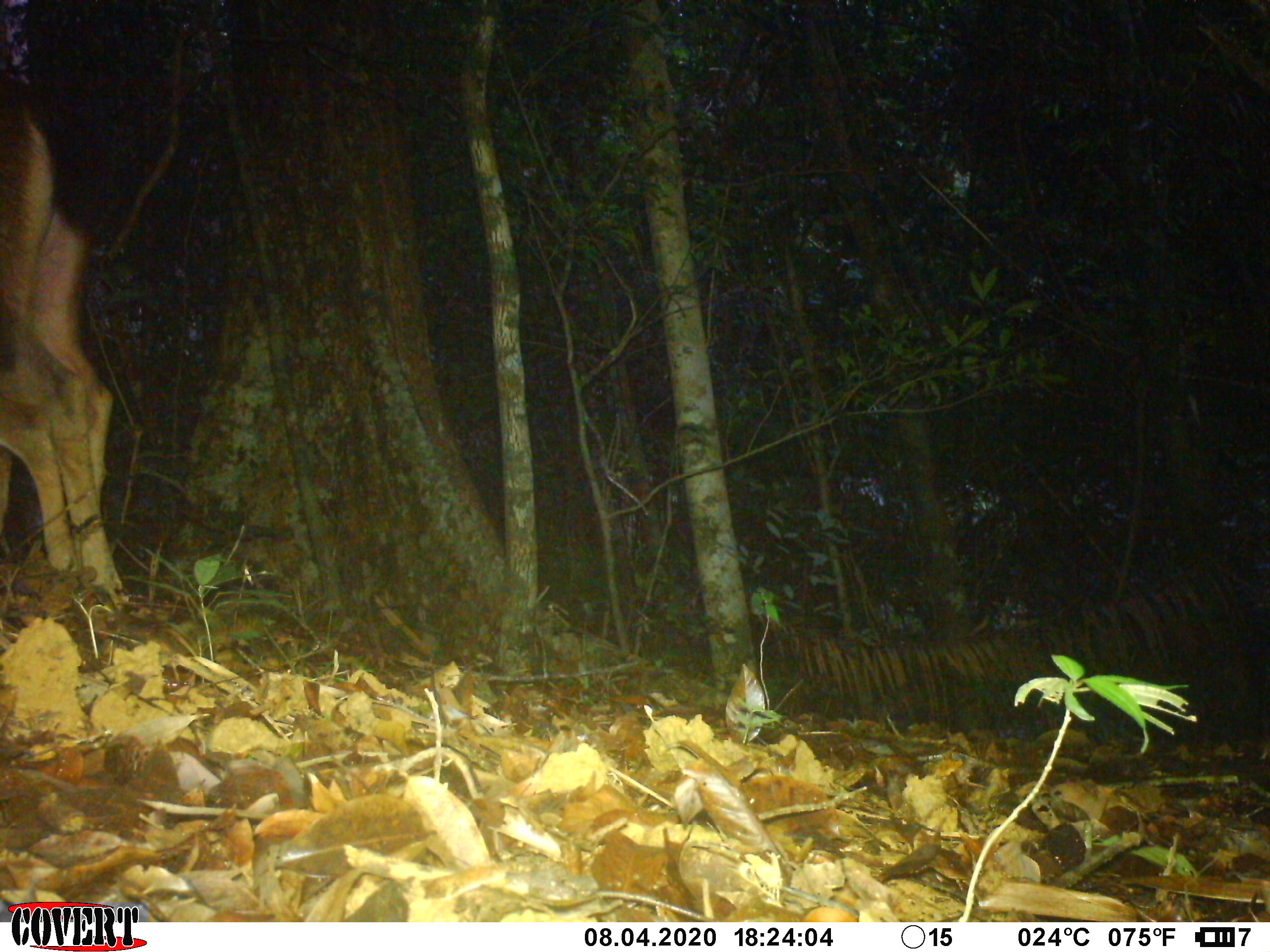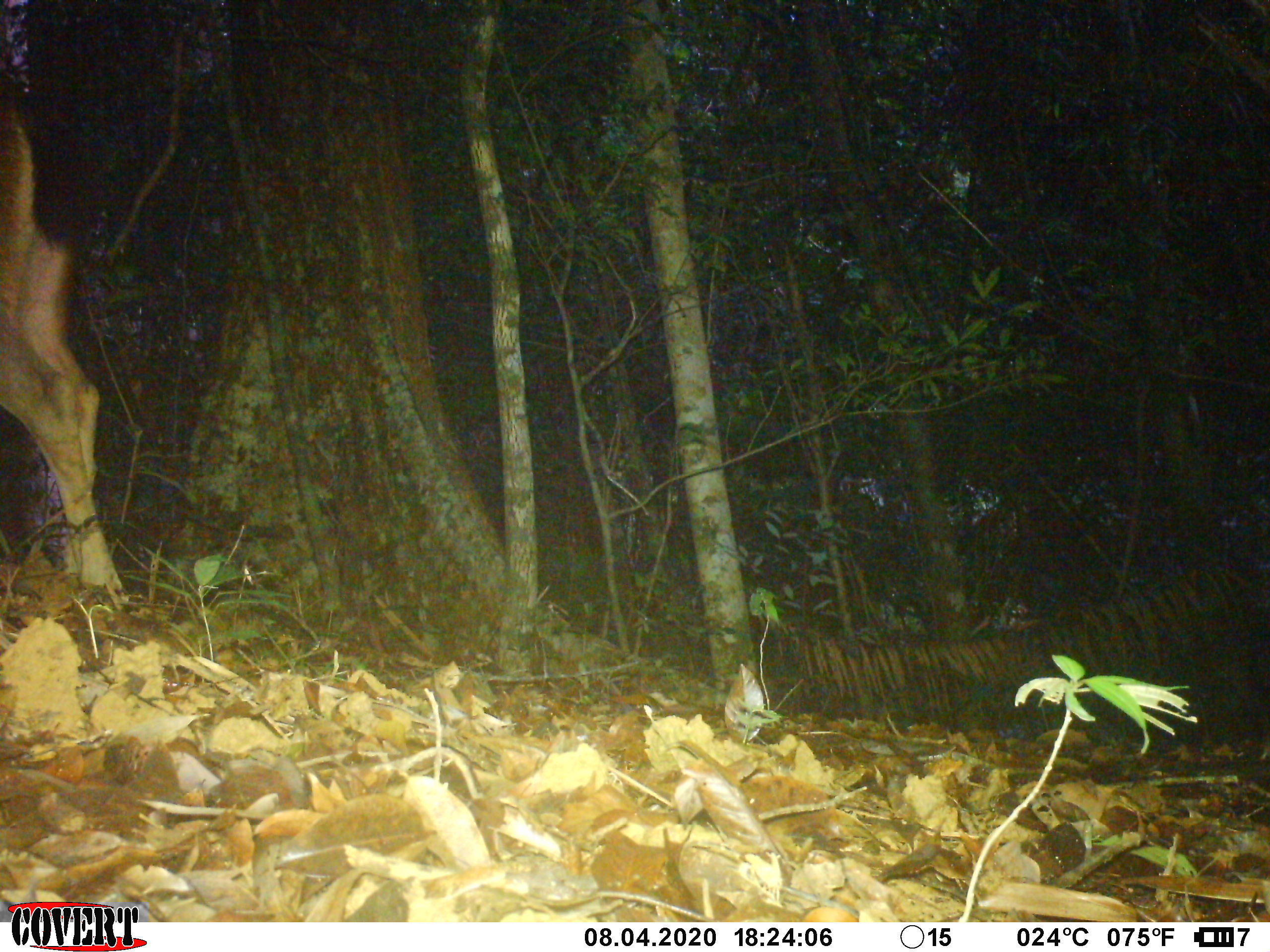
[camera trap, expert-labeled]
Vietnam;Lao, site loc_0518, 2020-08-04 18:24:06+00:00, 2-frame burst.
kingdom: Animalia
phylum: Chordata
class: Mammalia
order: Artiodactyla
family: Cervidae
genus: Rusa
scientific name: Rusa unicolor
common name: sambar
Sambar (Rusa unicolor). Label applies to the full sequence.